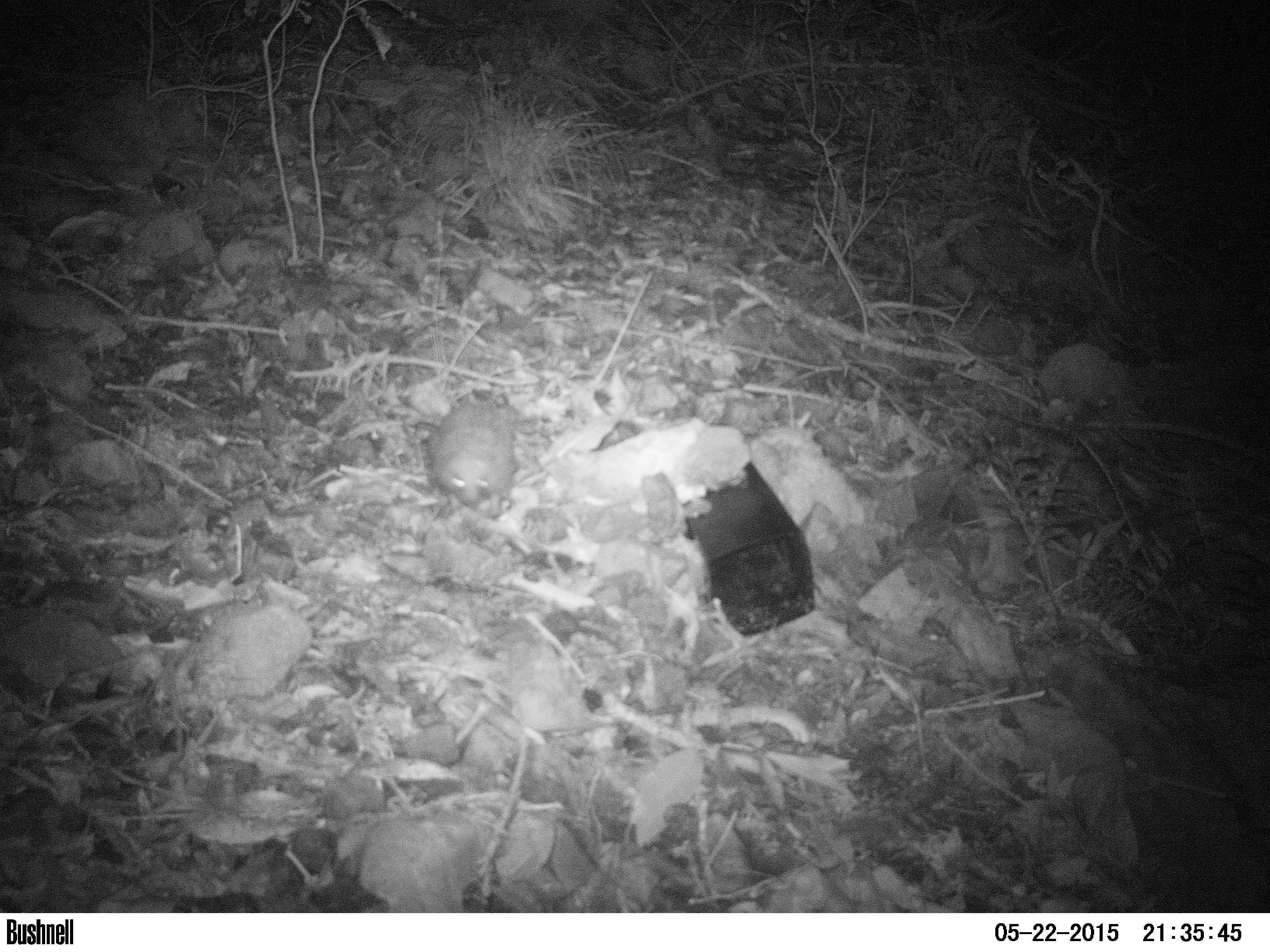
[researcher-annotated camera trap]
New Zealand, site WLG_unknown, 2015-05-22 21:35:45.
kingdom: Animalia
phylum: Chordata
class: Mammalia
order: Eulipotyphla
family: Erinaceidae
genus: Erinaceus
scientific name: Erinaceus europaeus europaeus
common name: european hedgehog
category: hedgehog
Hedgehog (european hedgehog) (Erinaceus europaeus europaeus).